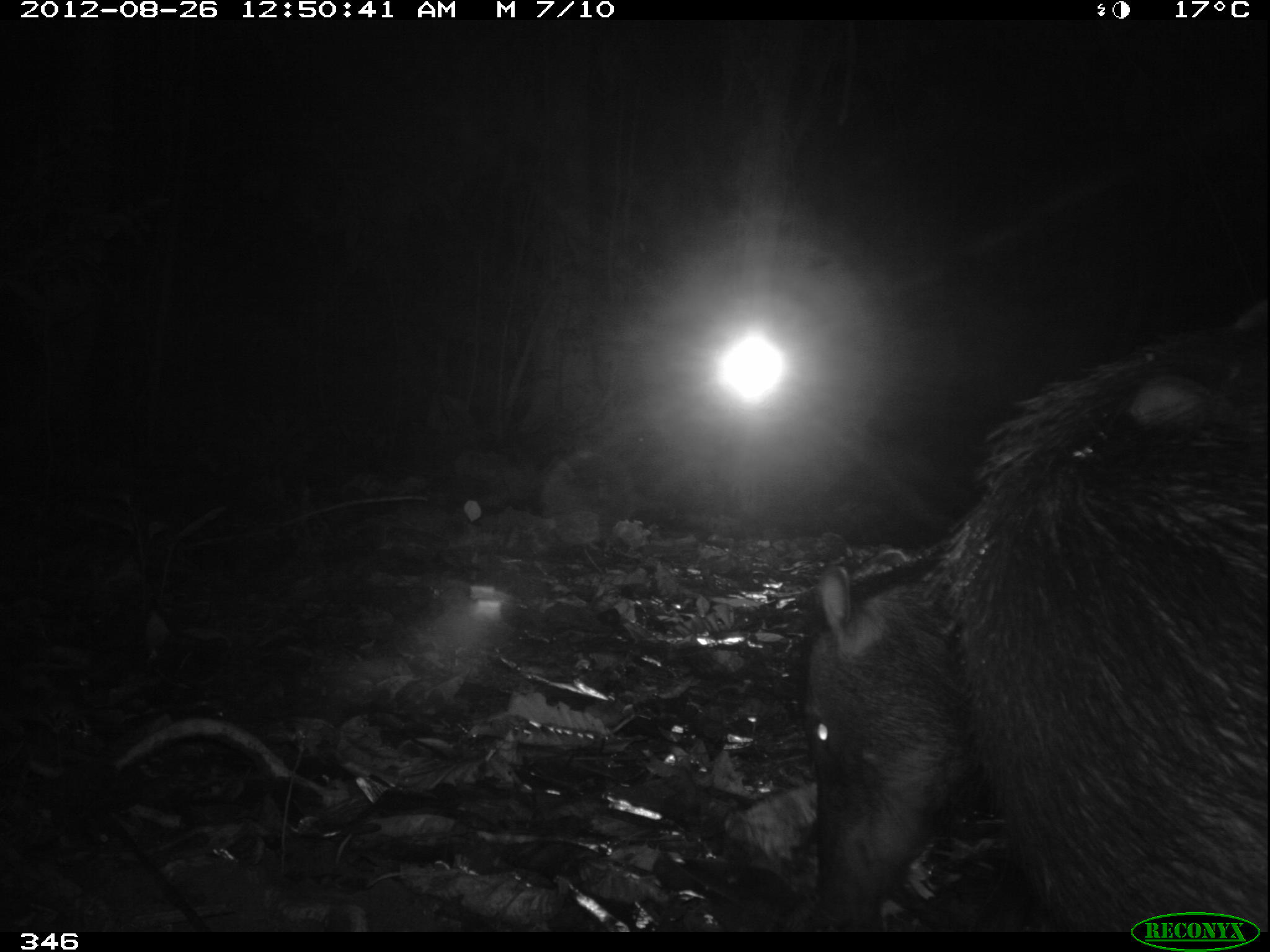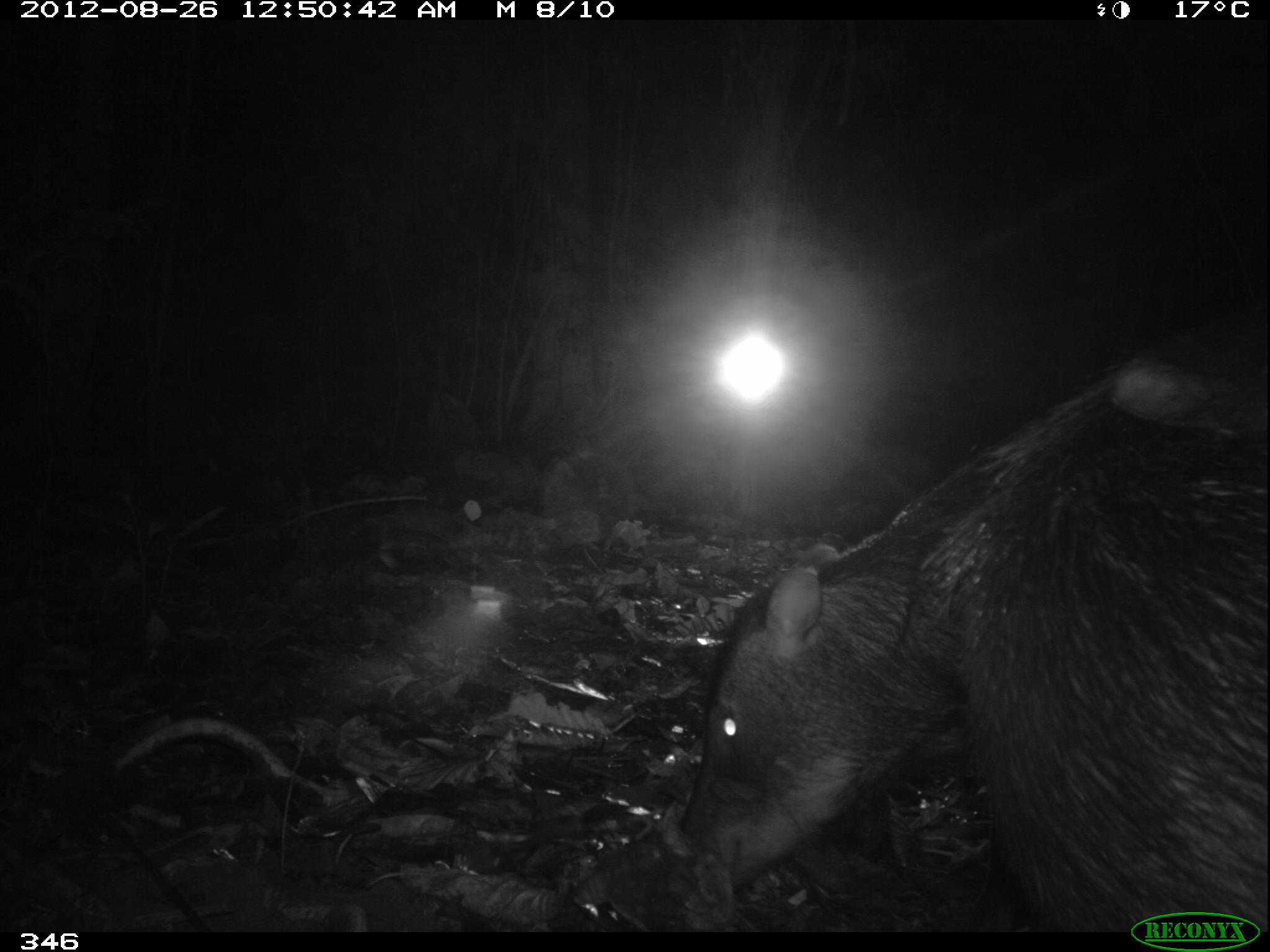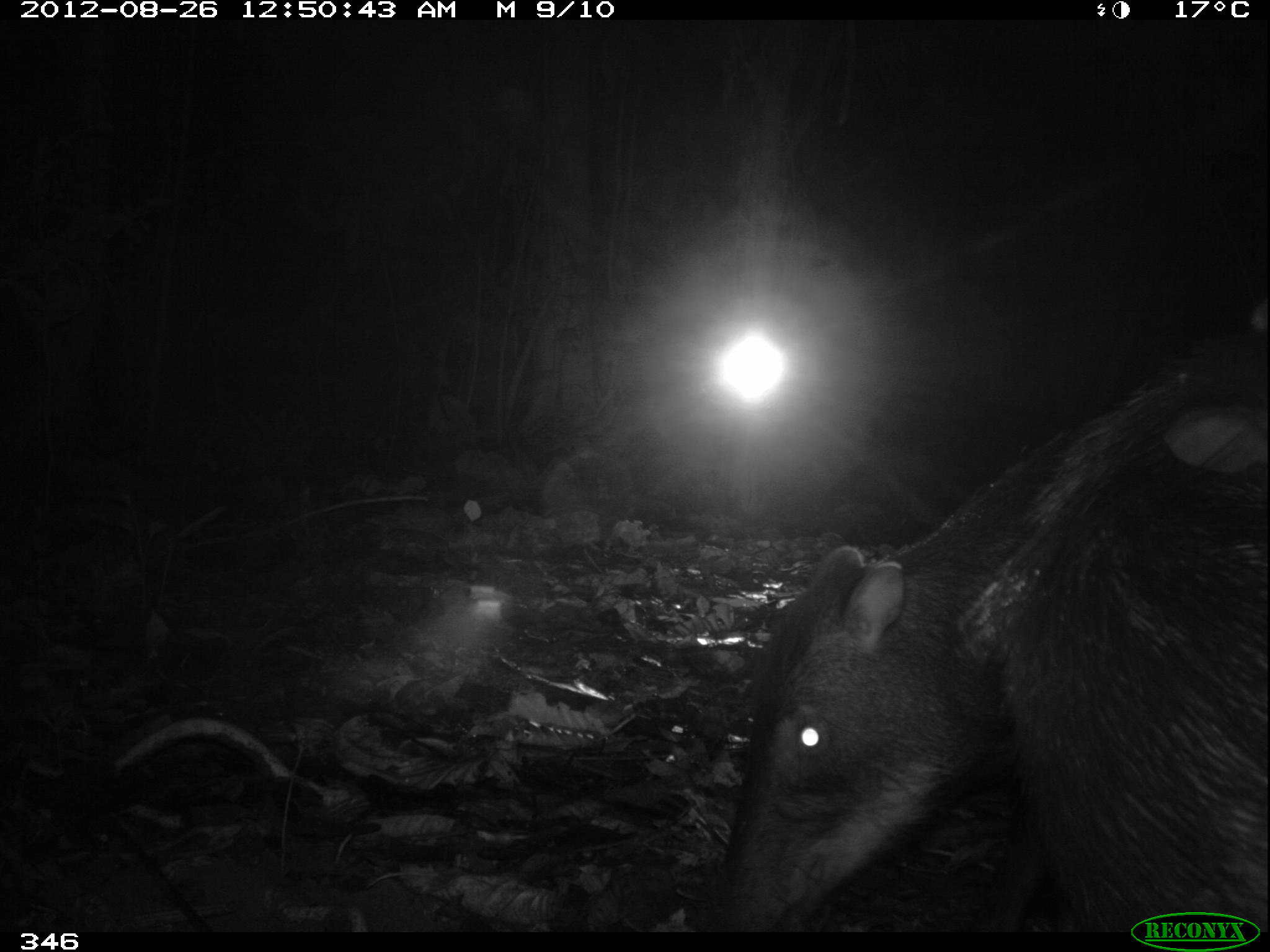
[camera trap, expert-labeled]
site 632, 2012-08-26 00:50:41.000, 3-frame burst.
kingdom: Animalia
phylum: Chordata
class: Mammalia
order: Artiodactyla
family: Tayassuidae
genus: Tayassu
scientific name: Tayassu pecari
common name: white-lipped peccary